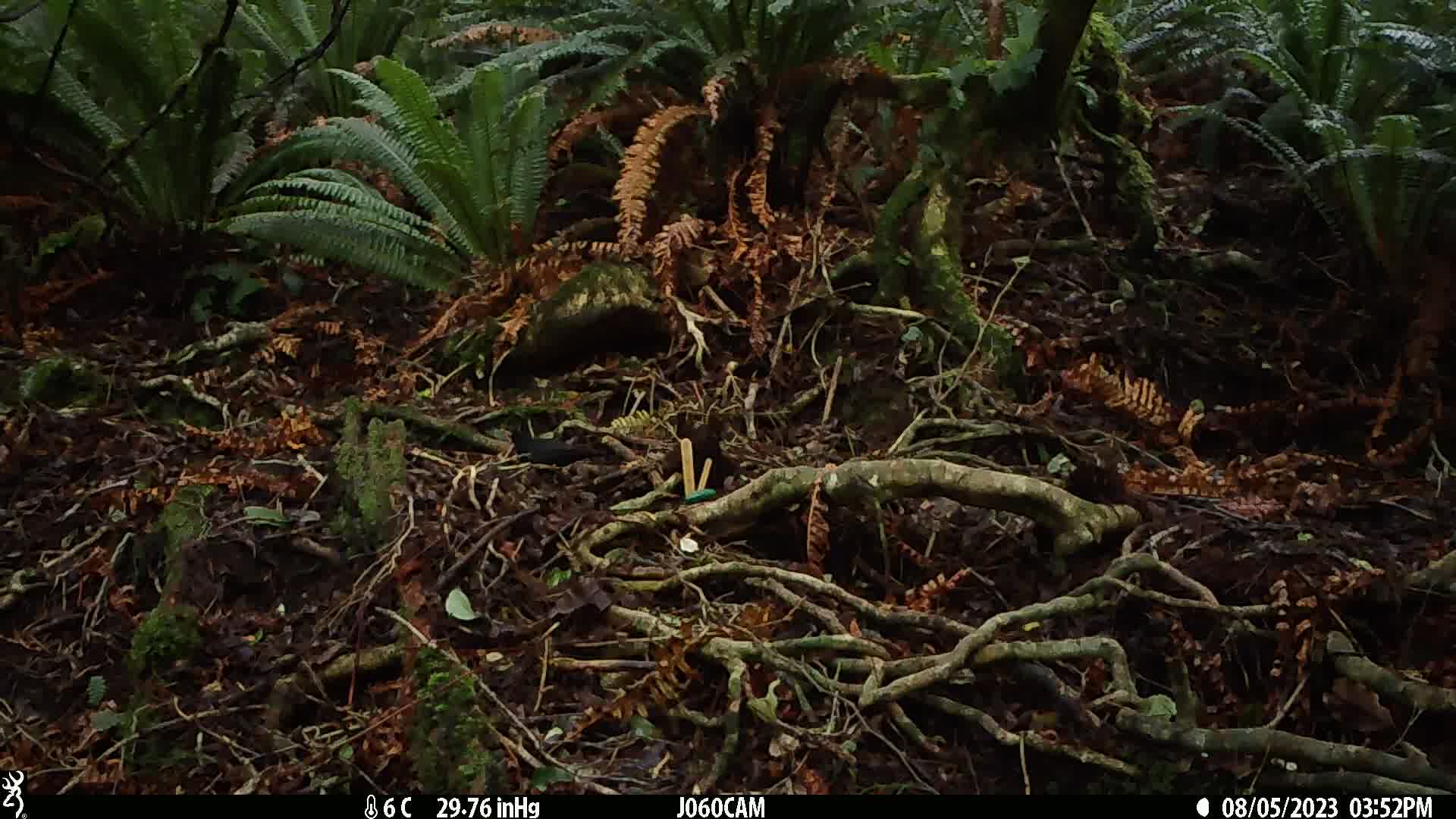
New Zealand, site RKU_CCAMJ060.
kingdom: Animalia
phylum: Chordata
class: Aves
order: Passeriformes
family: Turdidae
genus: Turdus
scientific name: Turdus merula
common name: eurasian blackbird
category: blackbird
Blackbird (eurasian blackbird) (Turdus merula).